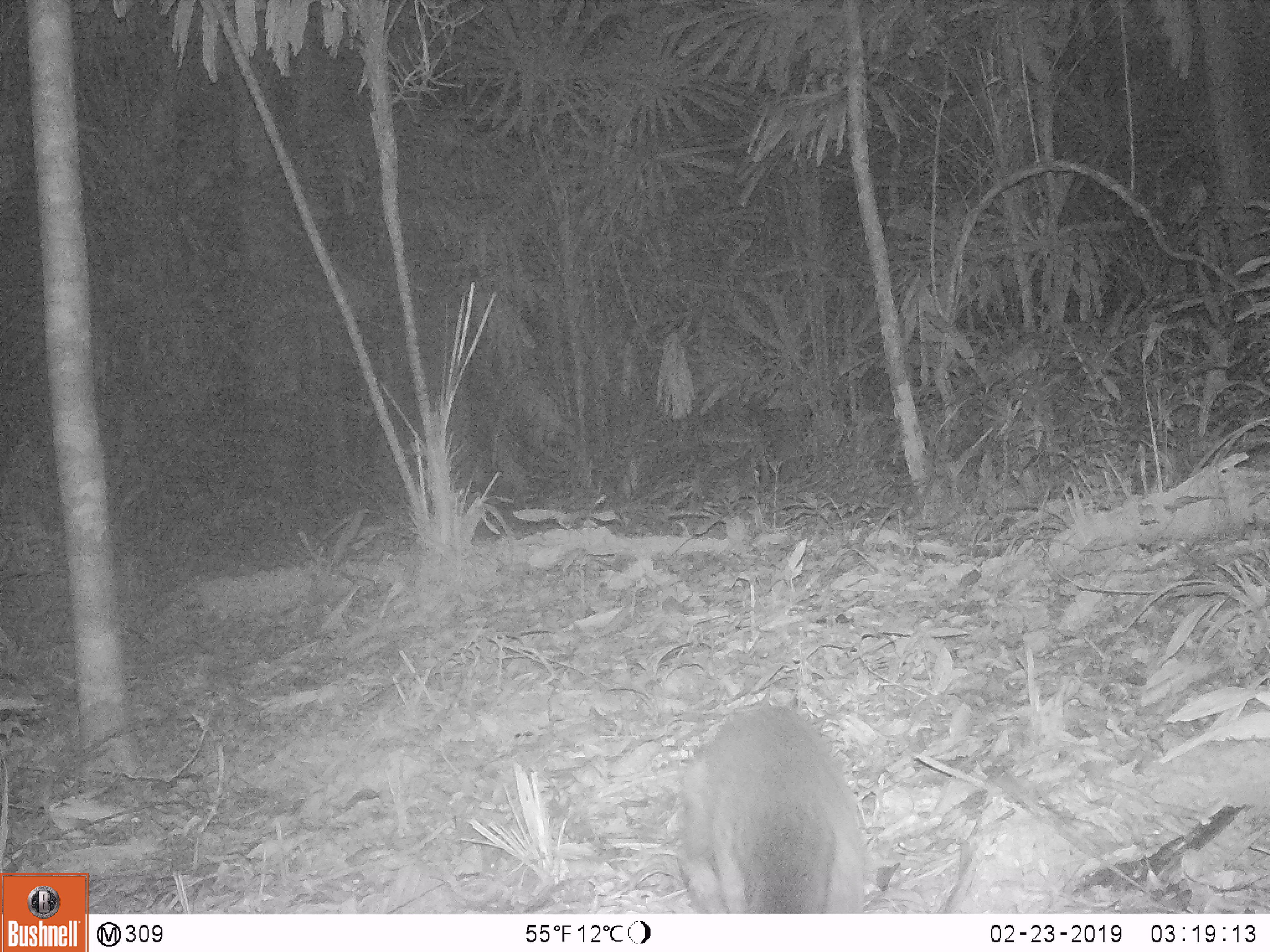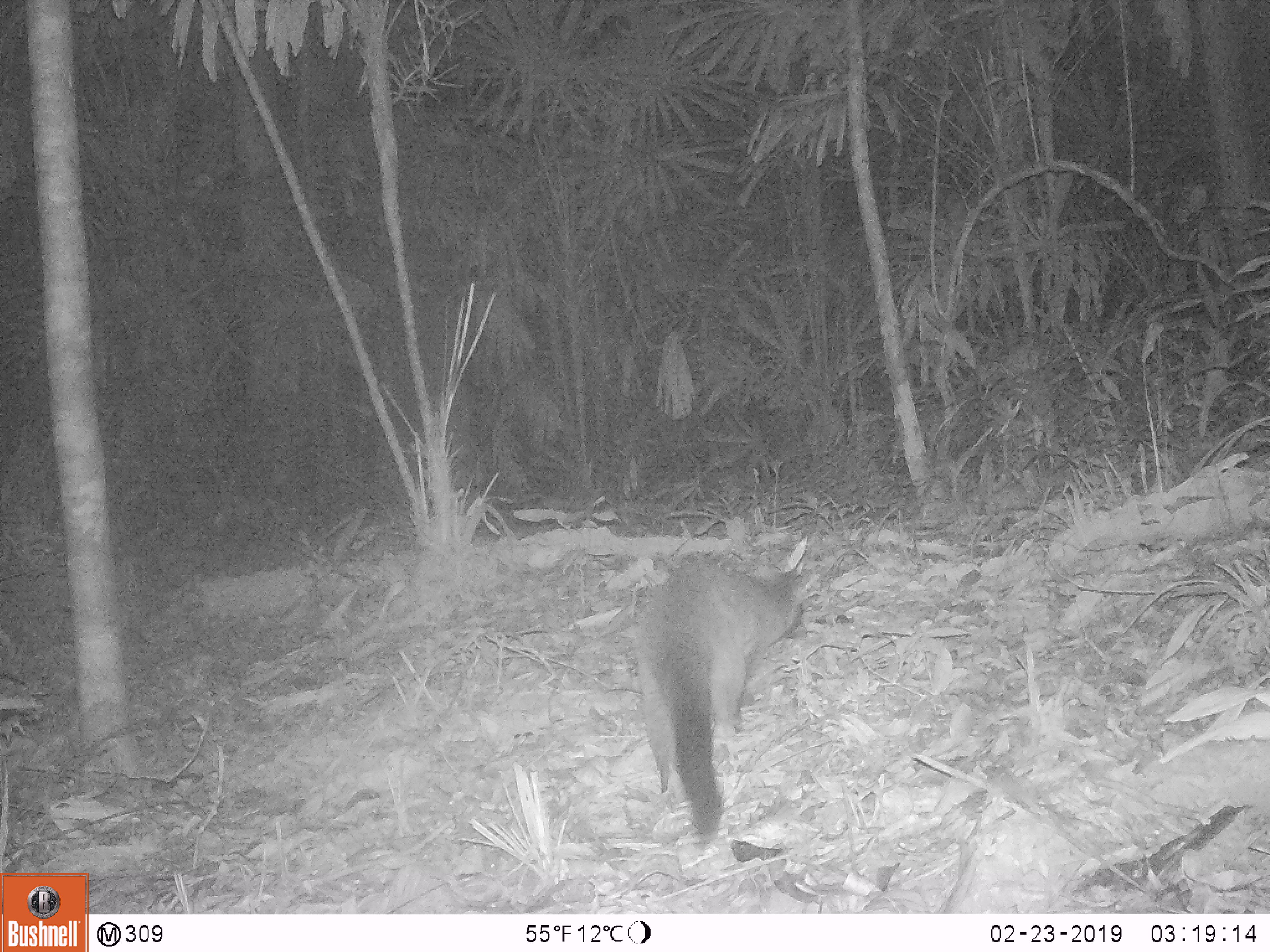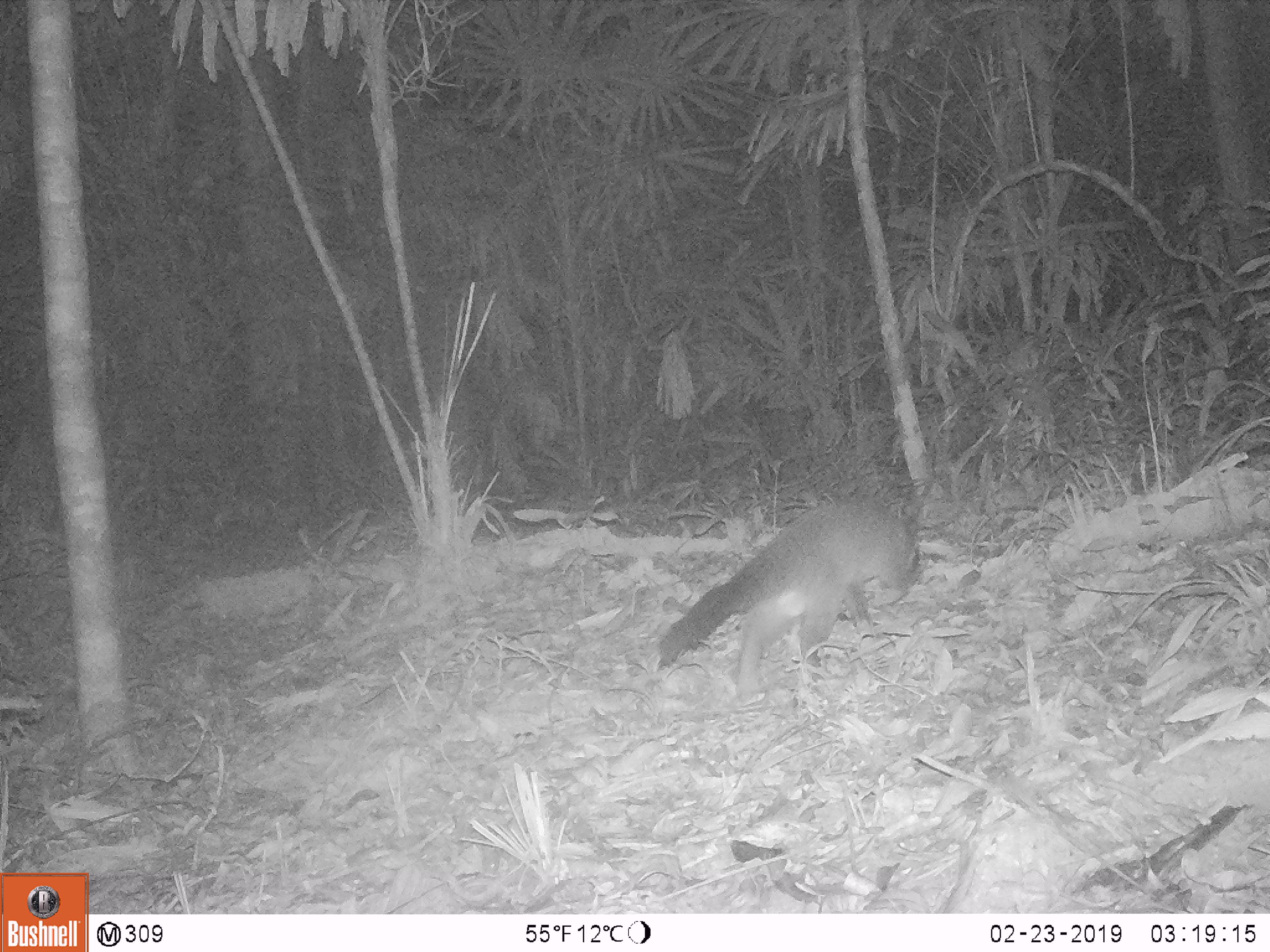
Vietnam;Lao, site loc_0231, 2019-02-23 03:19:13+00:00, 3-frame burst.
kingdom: Animalia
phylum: Chordata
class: Mammalia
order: Carnivora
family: Viverridae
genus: Paguma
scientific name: Paguma larvata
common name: masked palm civet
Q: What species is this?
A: Masked palm civet (Paguma larvata).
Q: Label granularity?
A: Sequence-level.